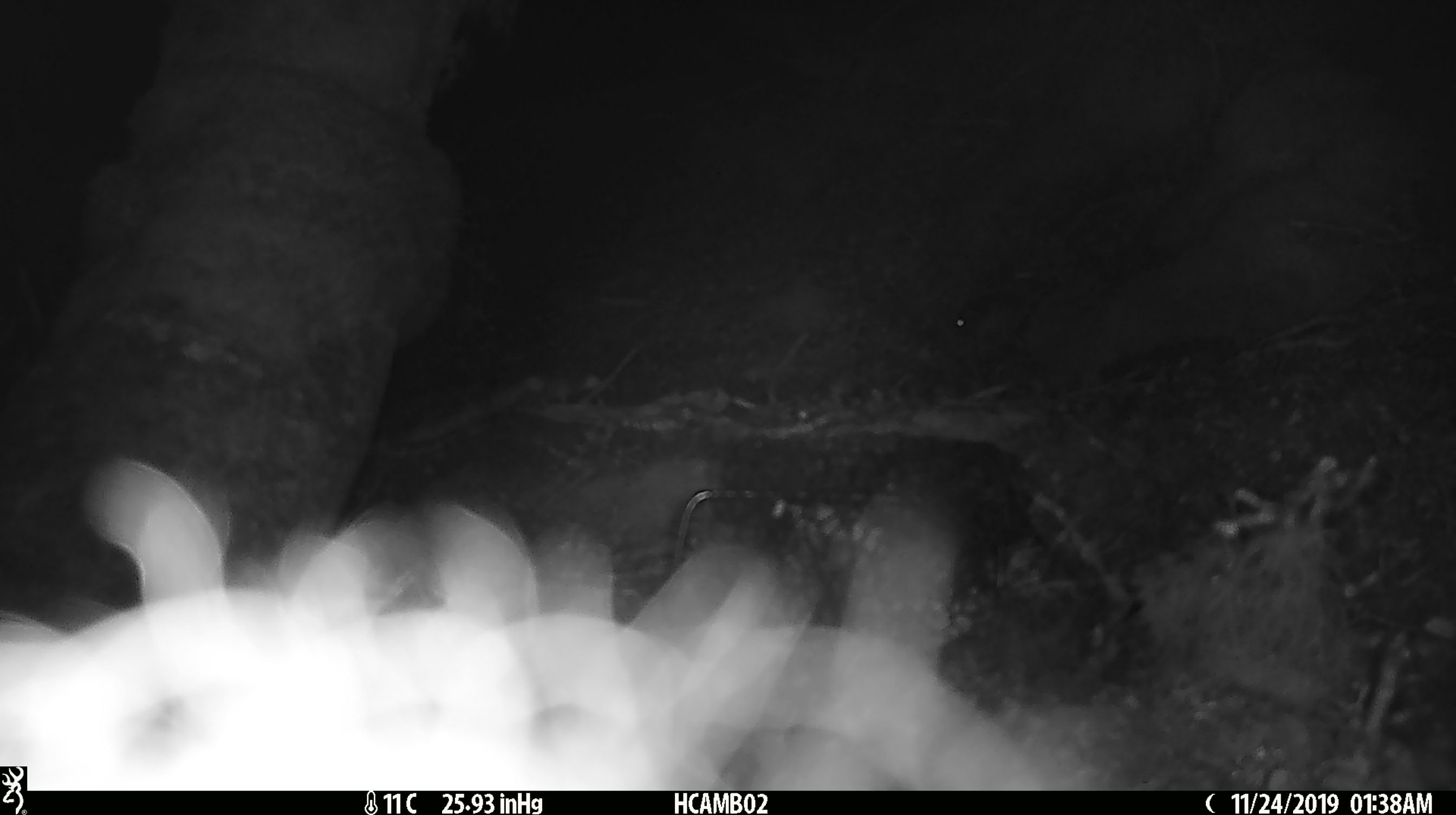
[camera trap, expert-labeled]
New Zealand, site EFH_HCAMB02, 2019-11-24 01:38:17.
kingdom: Animalia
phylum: Chordata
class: Mammalia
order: Rodentia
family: Muridae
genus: Mus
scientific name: Mus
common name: mouse